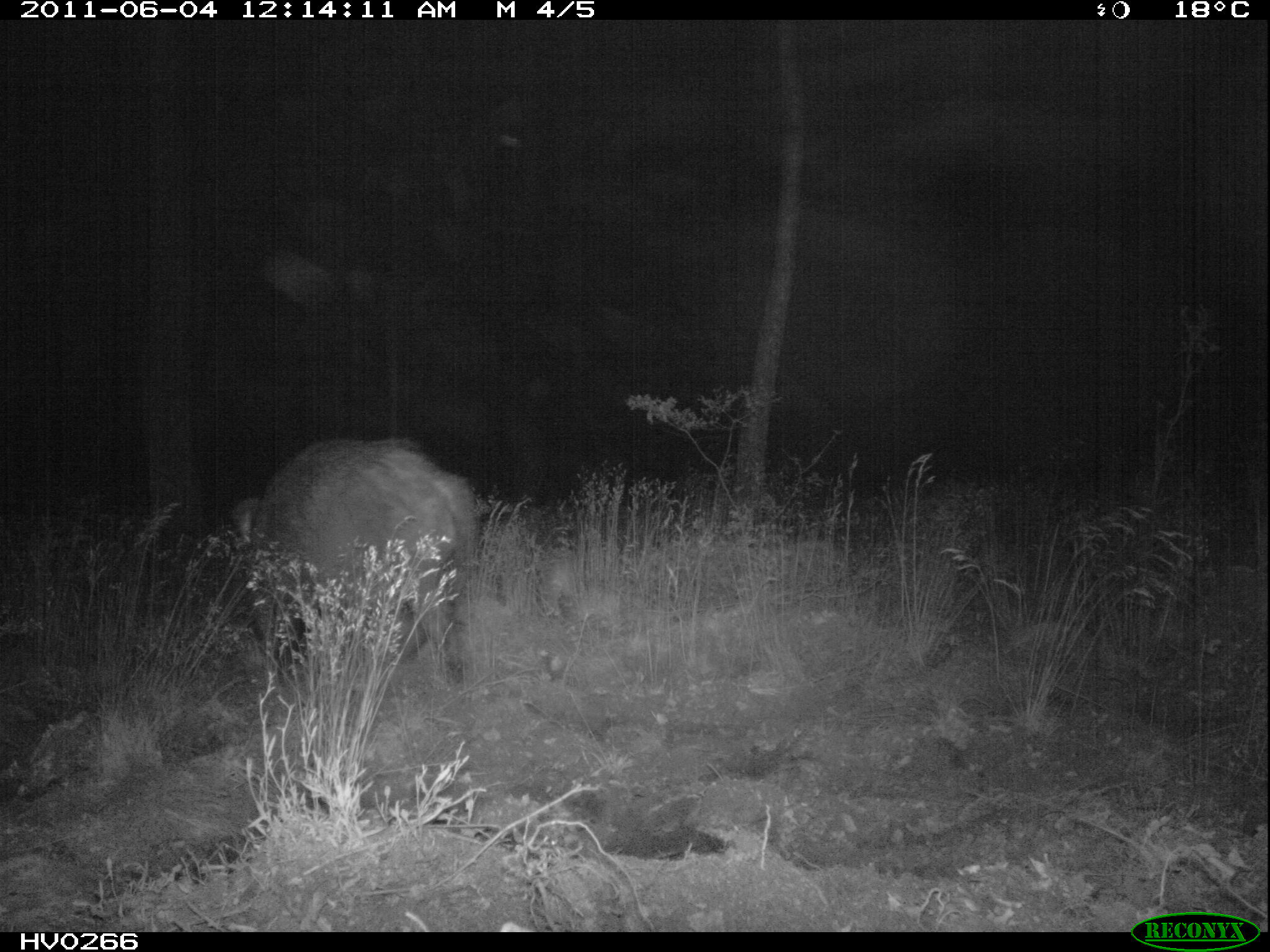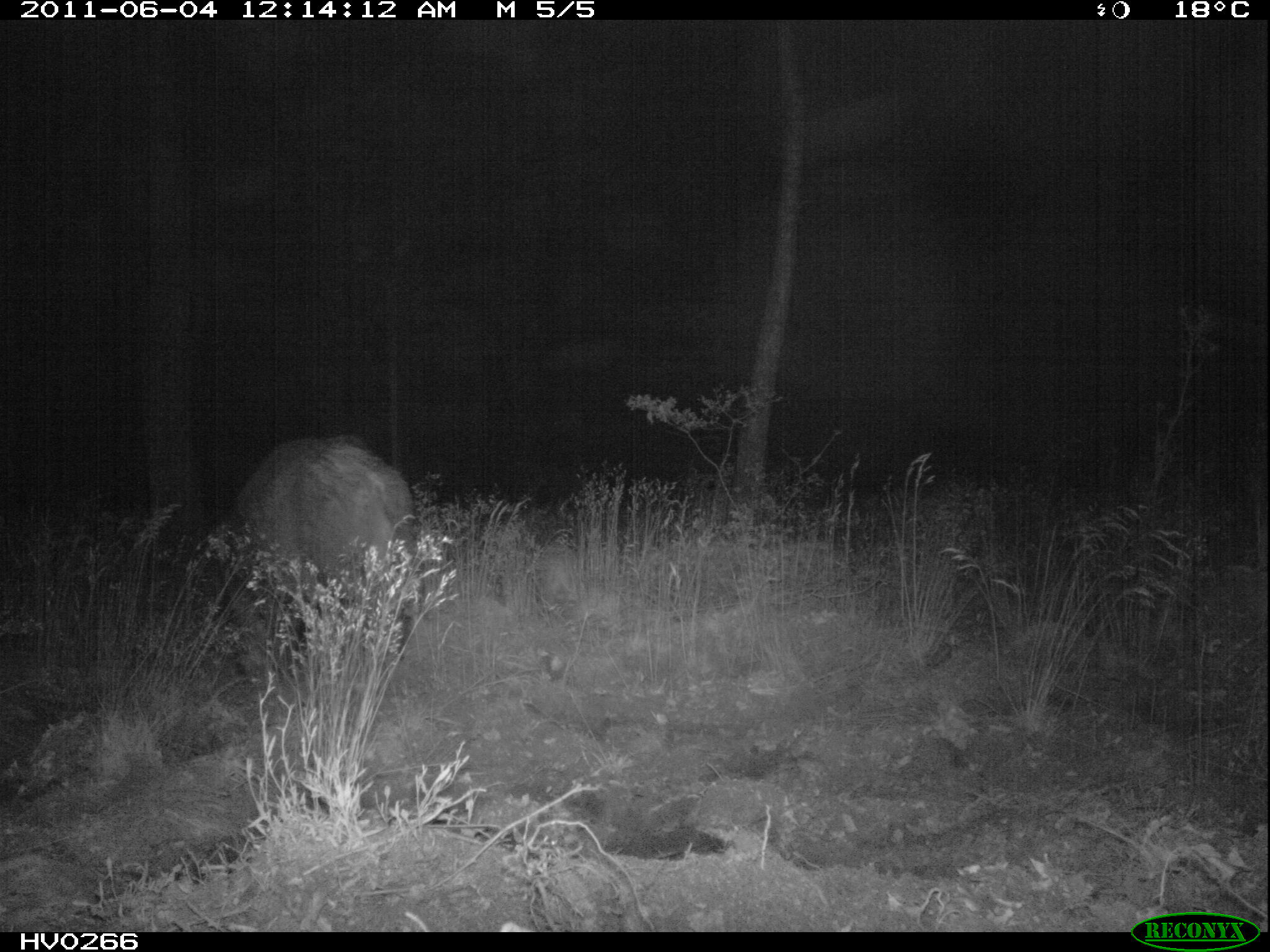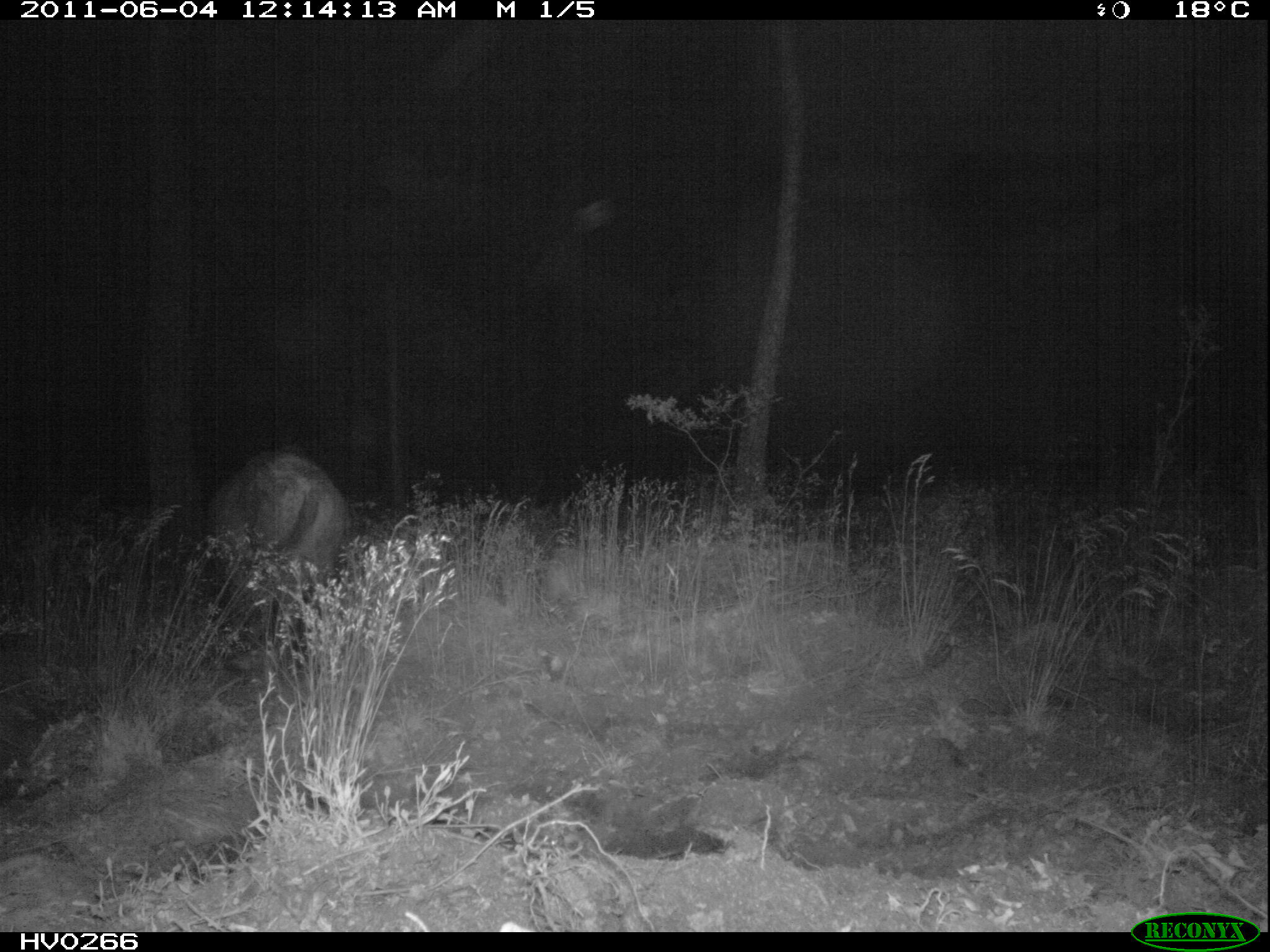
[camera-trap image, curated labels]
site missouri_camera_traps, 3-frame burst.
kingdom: Animalia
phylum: Chordata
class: Mammalia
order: Artiodactyla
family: Suidae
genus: Sus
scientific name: Sus scrofa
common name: wild boar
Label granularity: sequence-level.